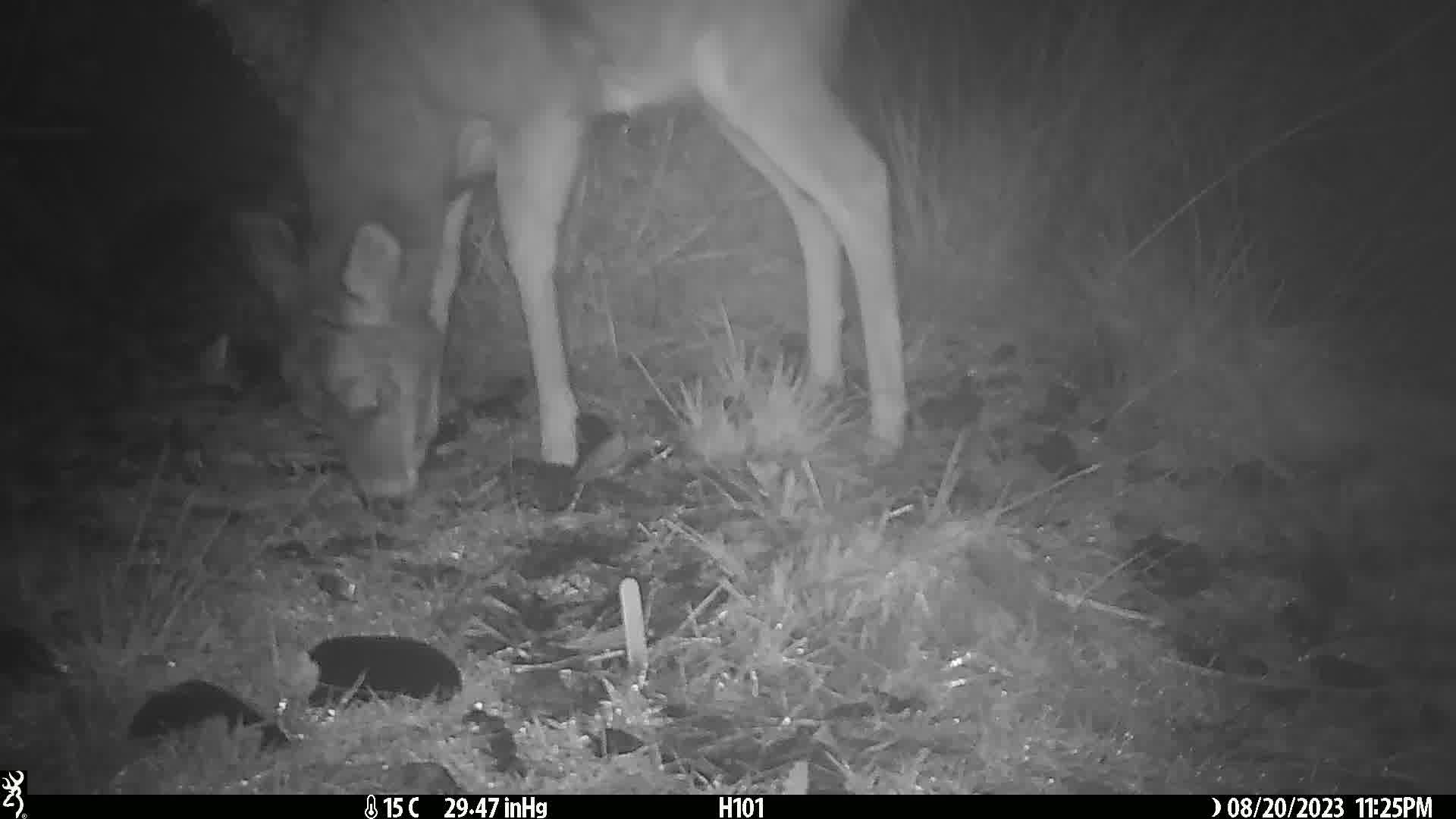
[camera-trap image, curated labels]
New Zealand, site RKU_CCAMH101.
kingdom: Animalia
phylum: Chordata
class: Mammalia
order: Artiodactyla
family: Cervidae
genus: Odocoileus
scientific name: Odocoileus virginianus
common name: white-tailed deer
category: white tailed deer